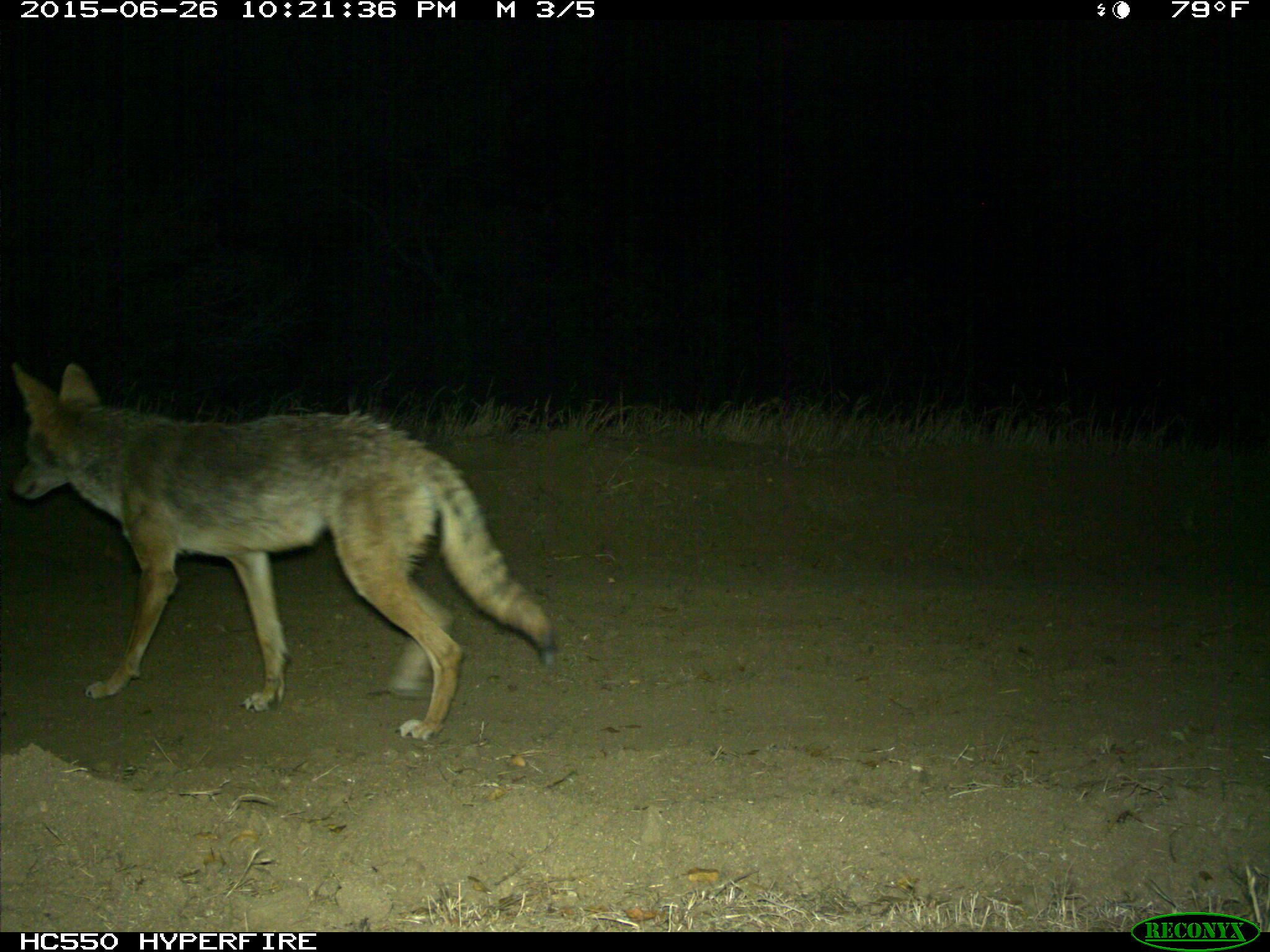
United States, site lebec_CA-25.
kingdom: Animalia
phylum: Chordata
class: Mammalia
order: Carnivora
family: Canidae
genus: Canis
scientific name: Canis latrans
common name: coyote